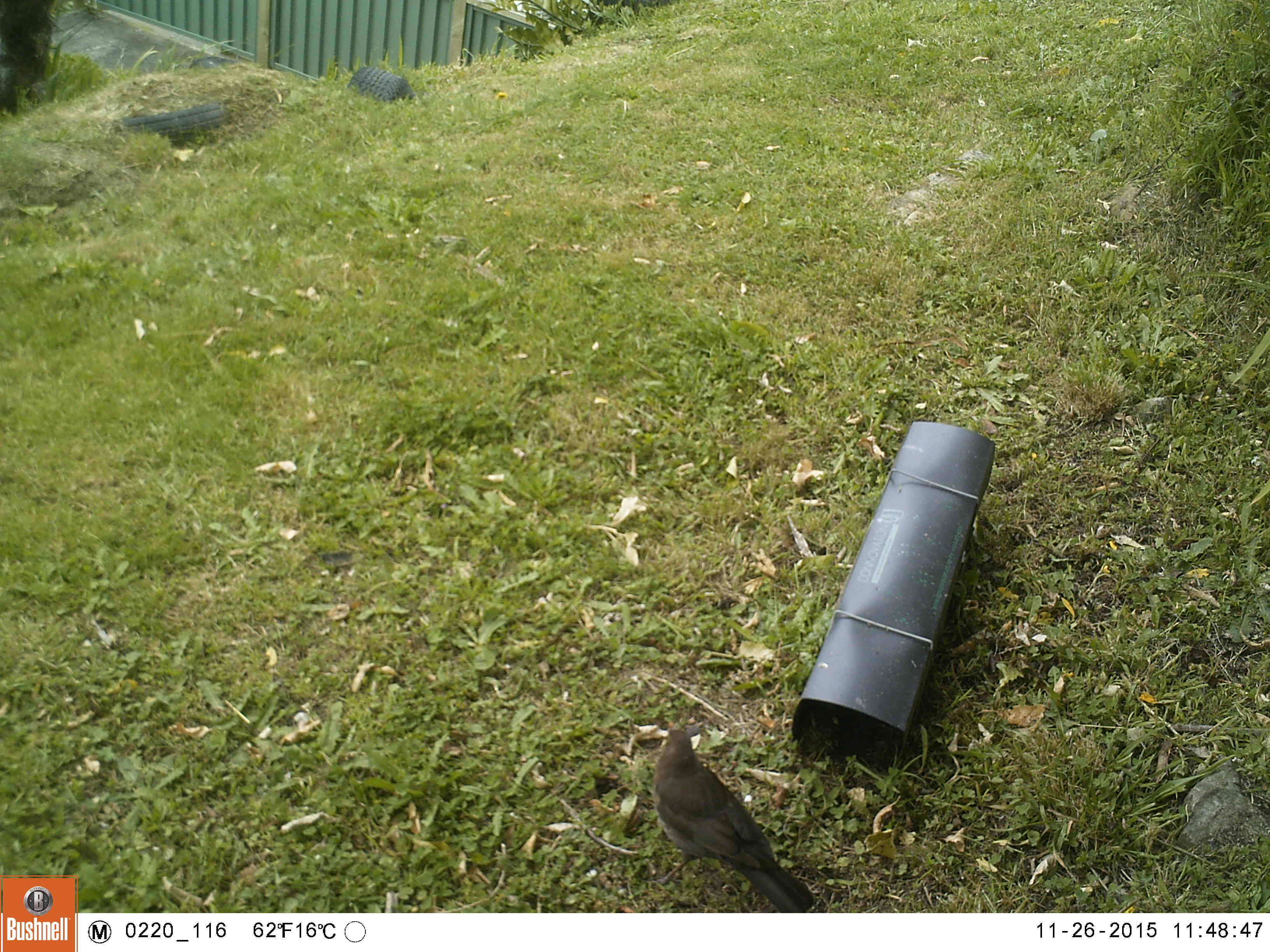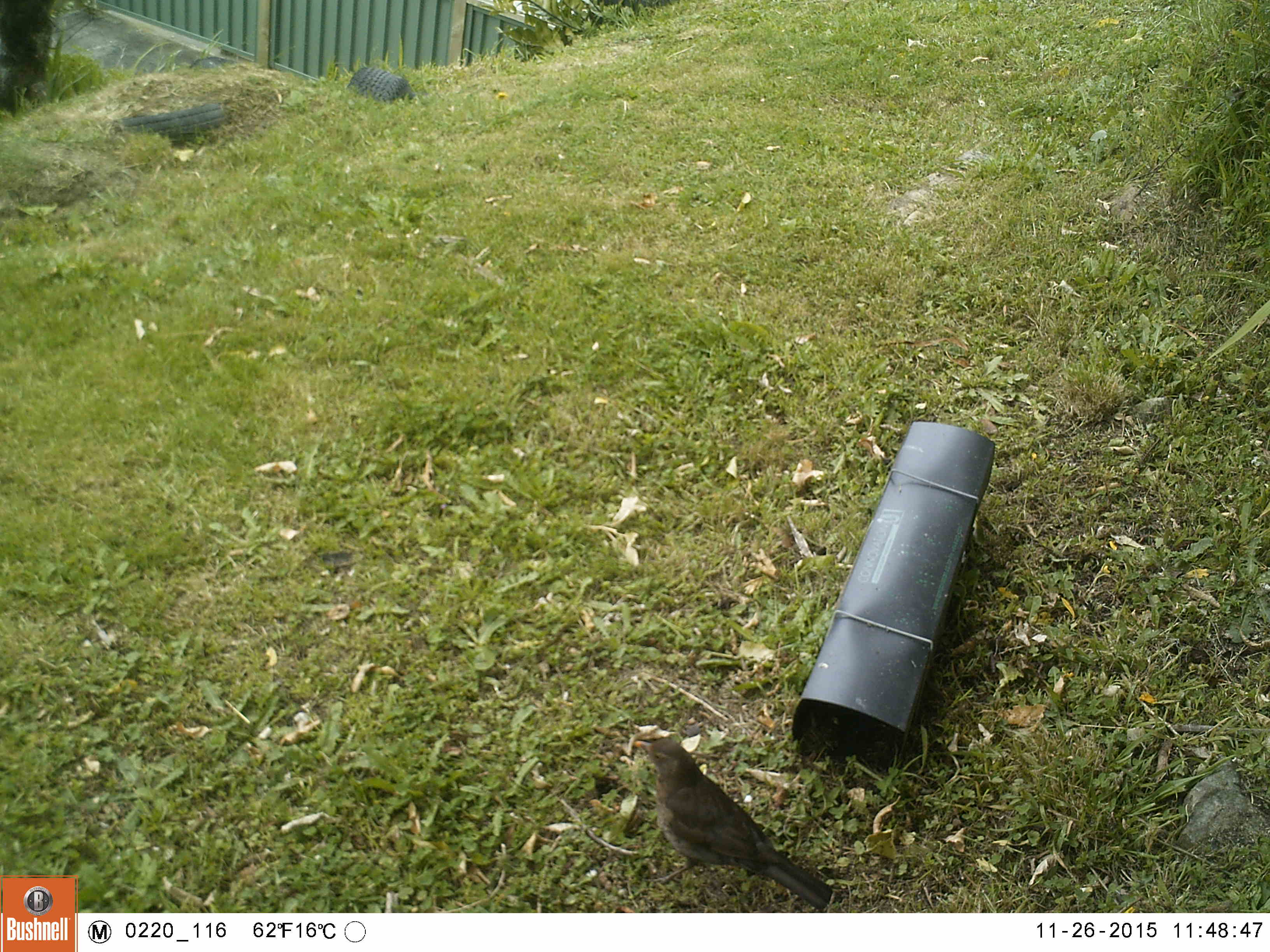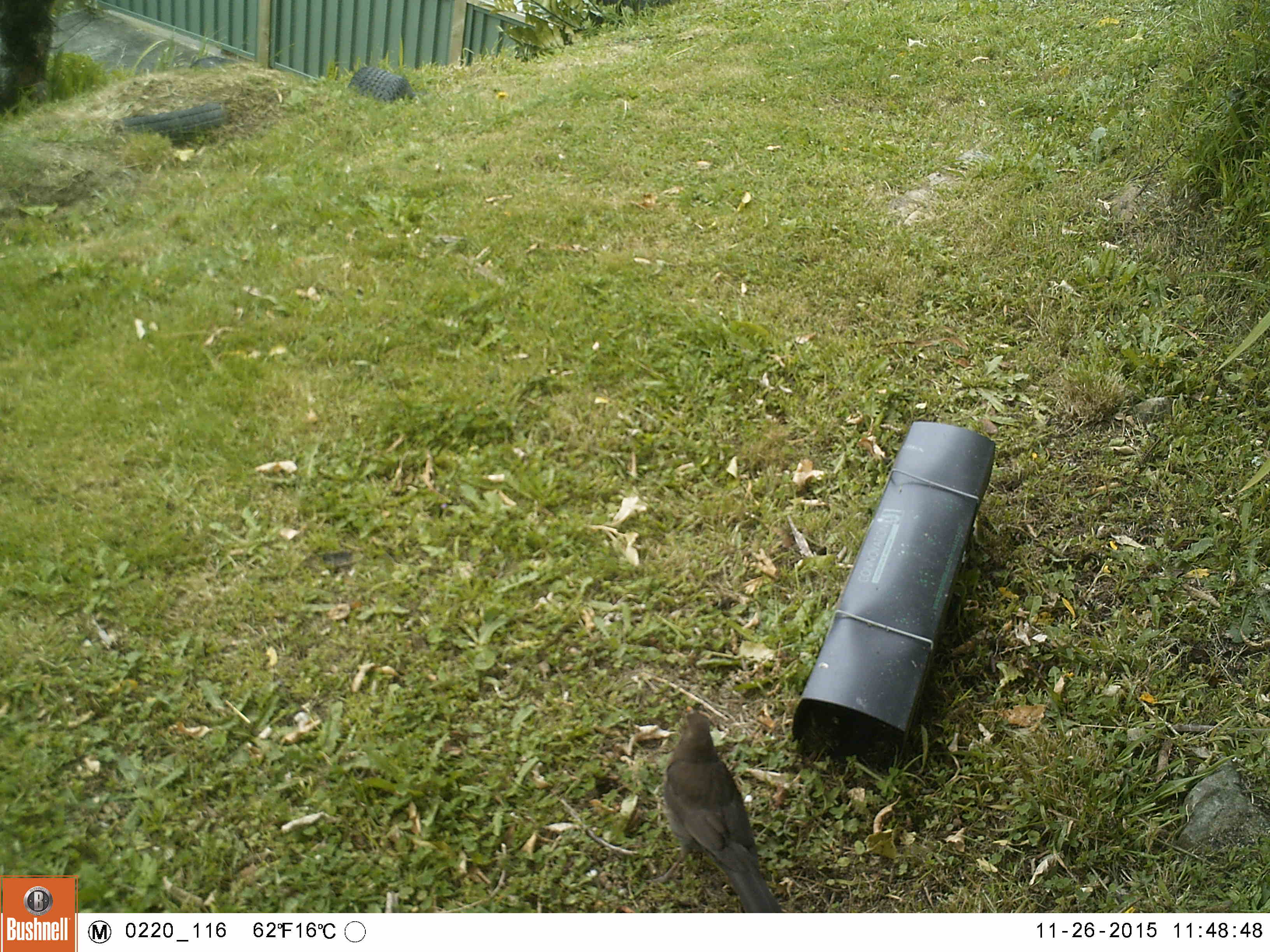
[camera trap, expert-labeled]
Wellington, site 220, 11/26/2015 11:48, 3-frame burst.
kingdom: Animalia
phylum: Chordata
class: Aves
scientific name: Aves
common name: bird